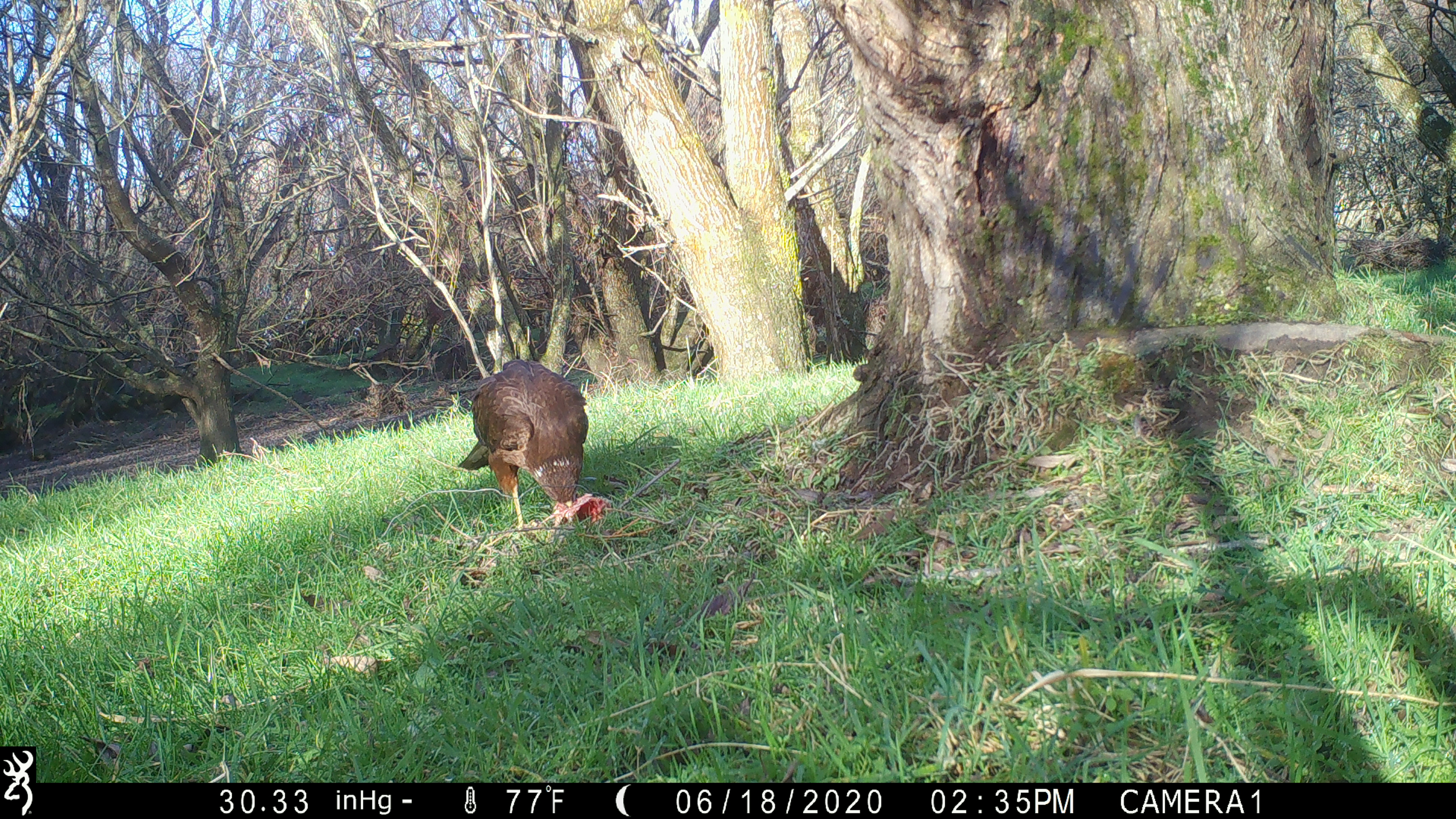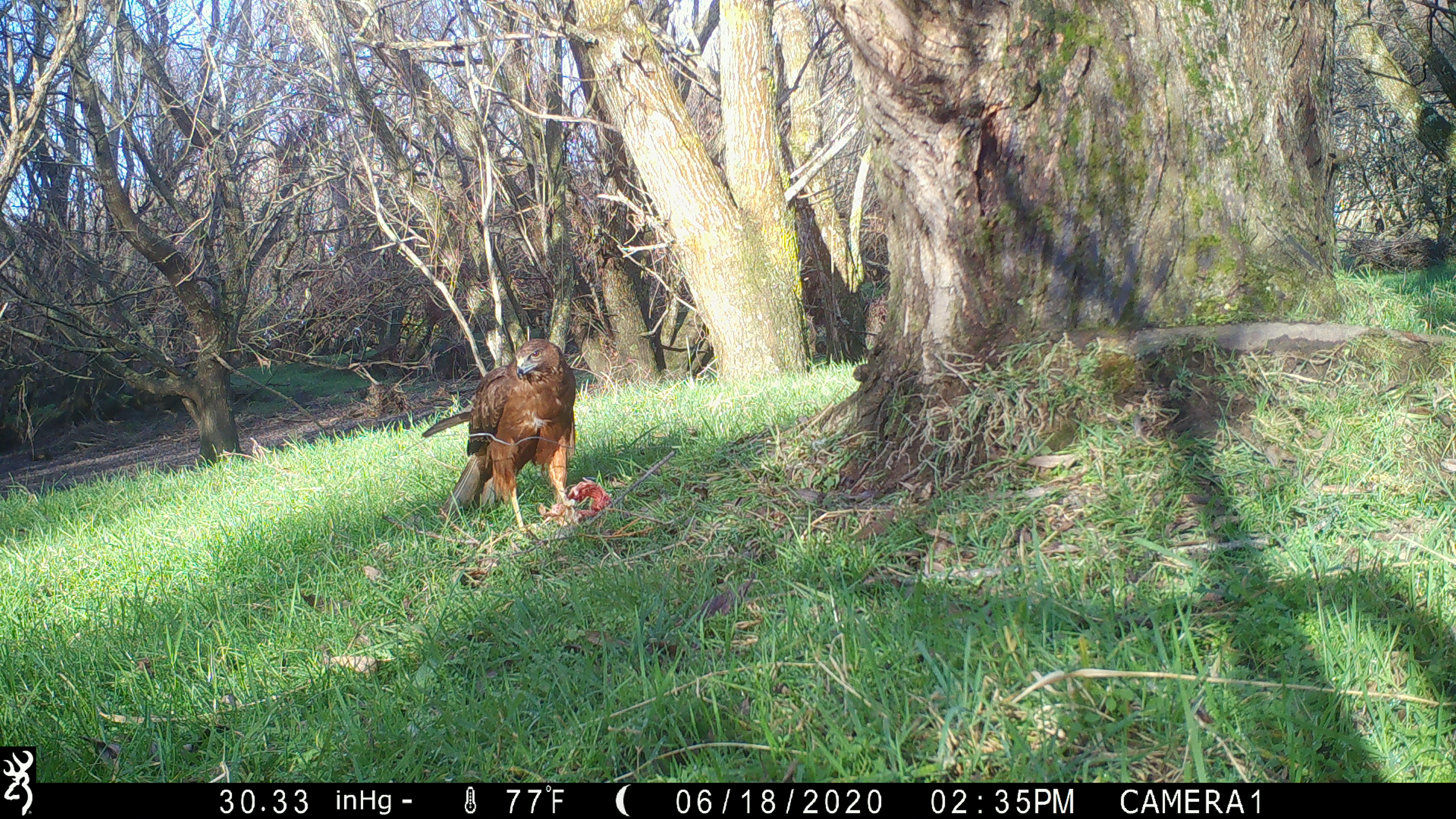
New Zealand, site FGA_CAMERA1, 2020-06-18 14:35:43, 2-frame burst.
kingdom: Animalia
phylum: Chordata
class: Aves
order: Accipitriformes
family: Accipitridae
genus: Circus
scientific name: Circus approximans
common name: swamp harrier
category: harrier